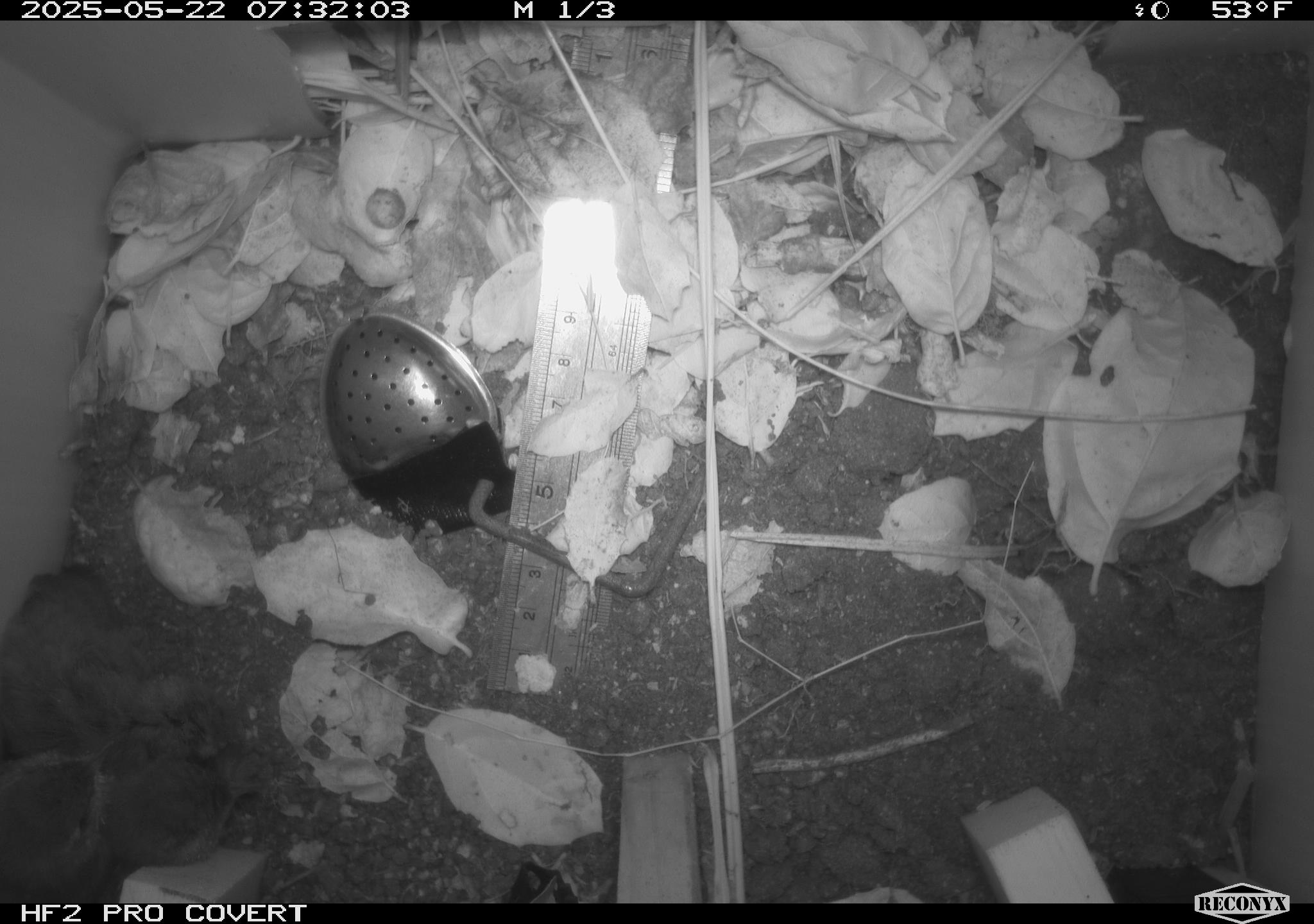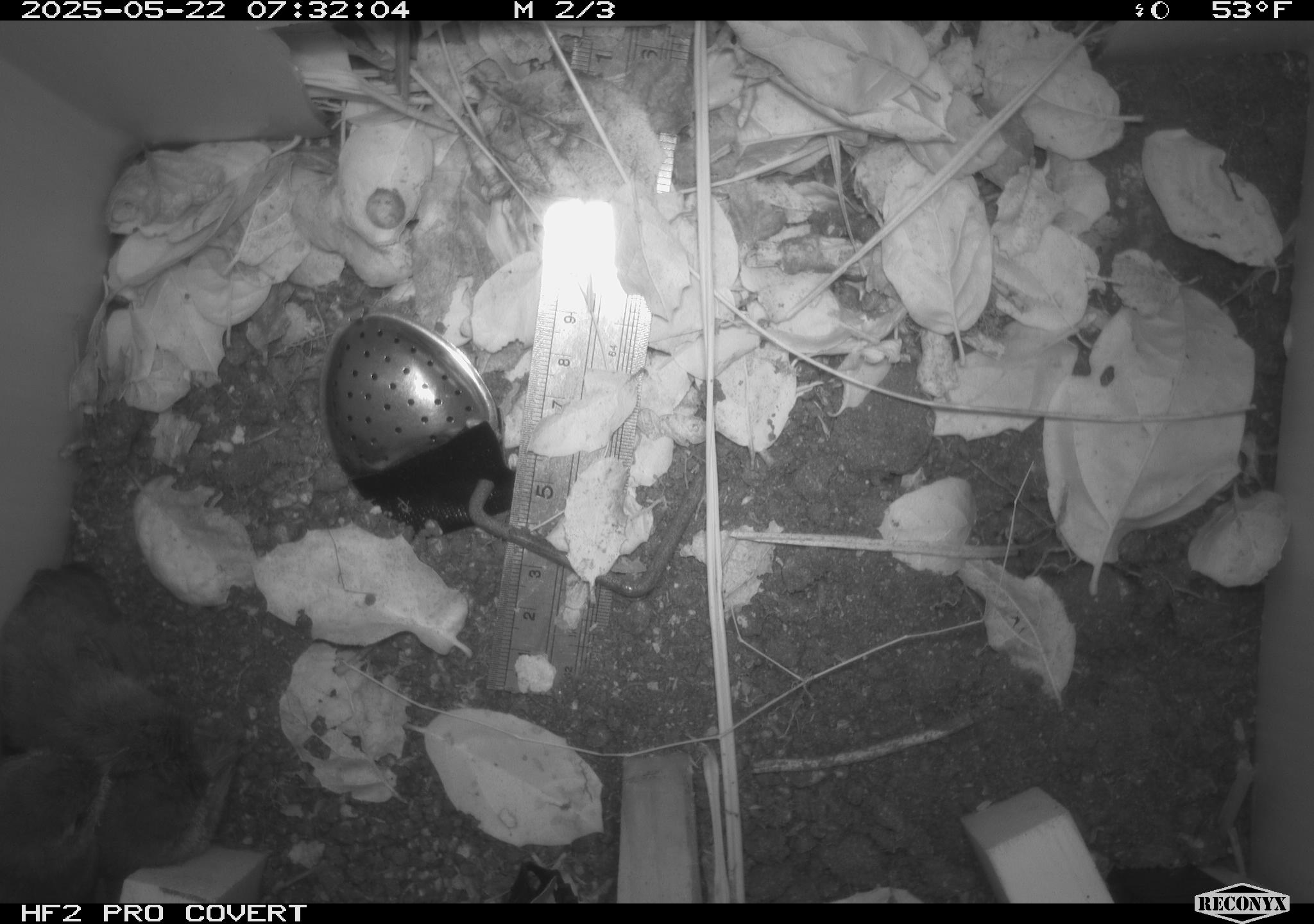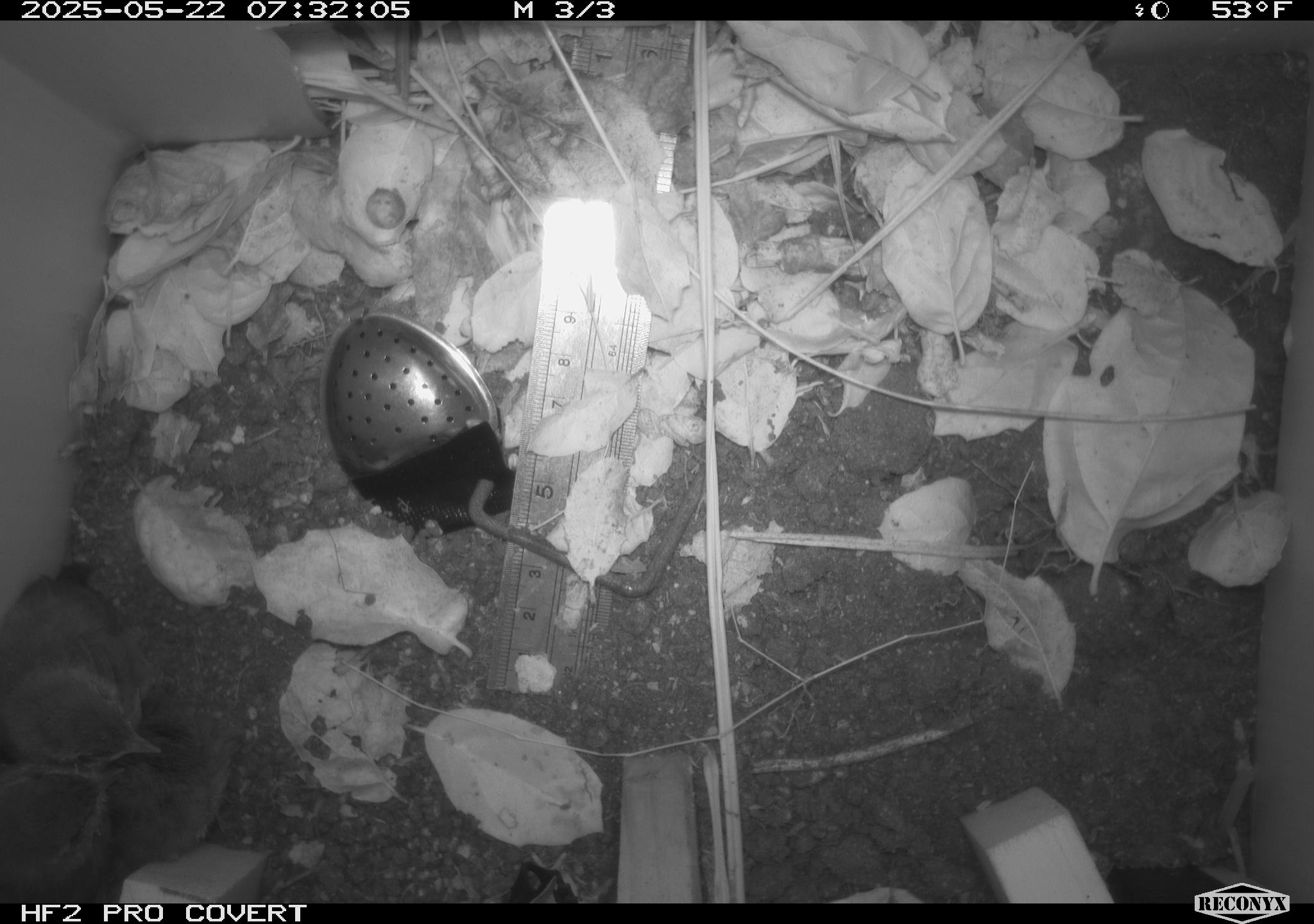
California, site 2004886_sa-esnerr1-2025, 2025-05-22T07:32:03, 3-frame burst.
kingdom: Animalia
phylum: Chordata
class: Aves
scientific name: Aves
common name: bird